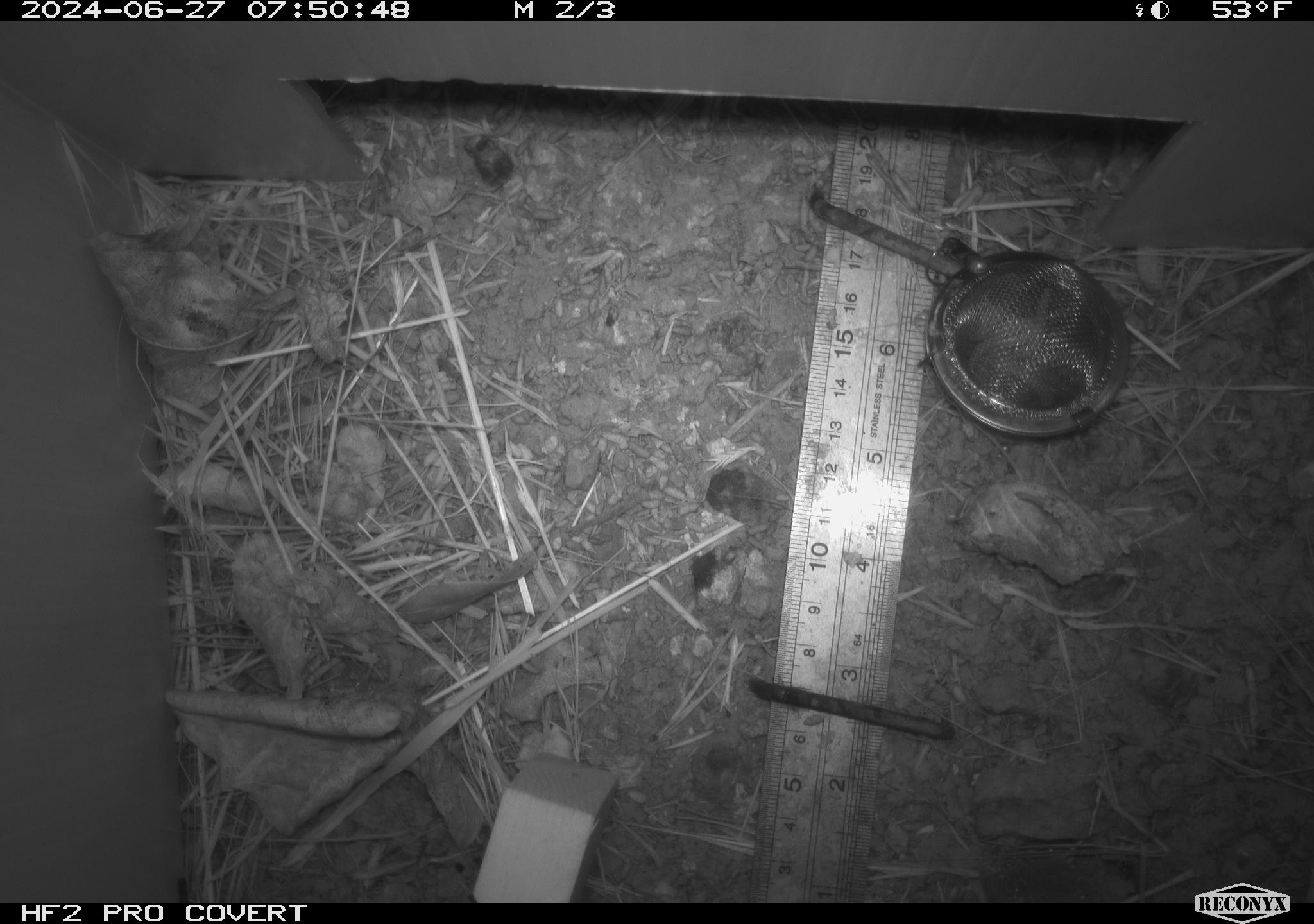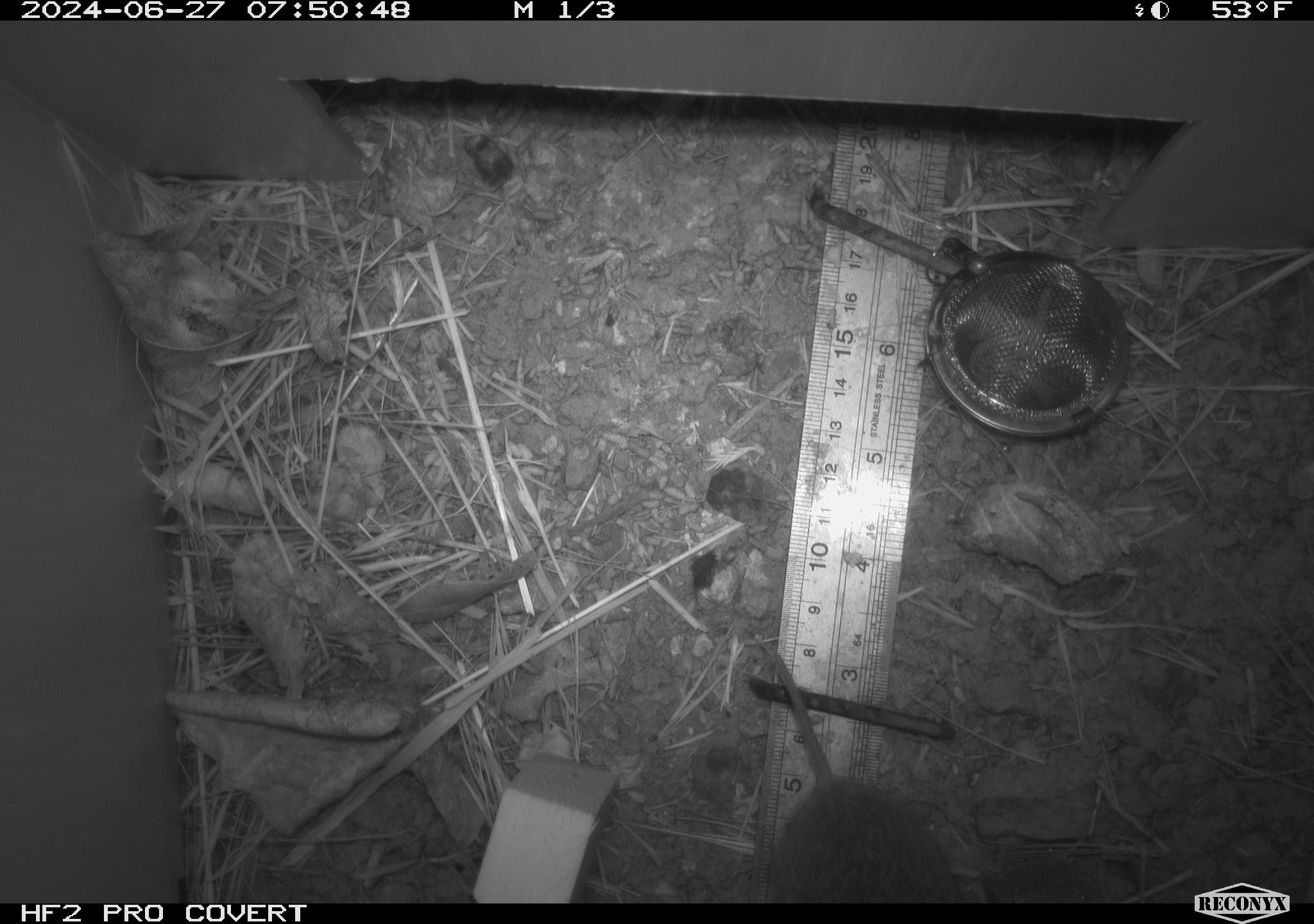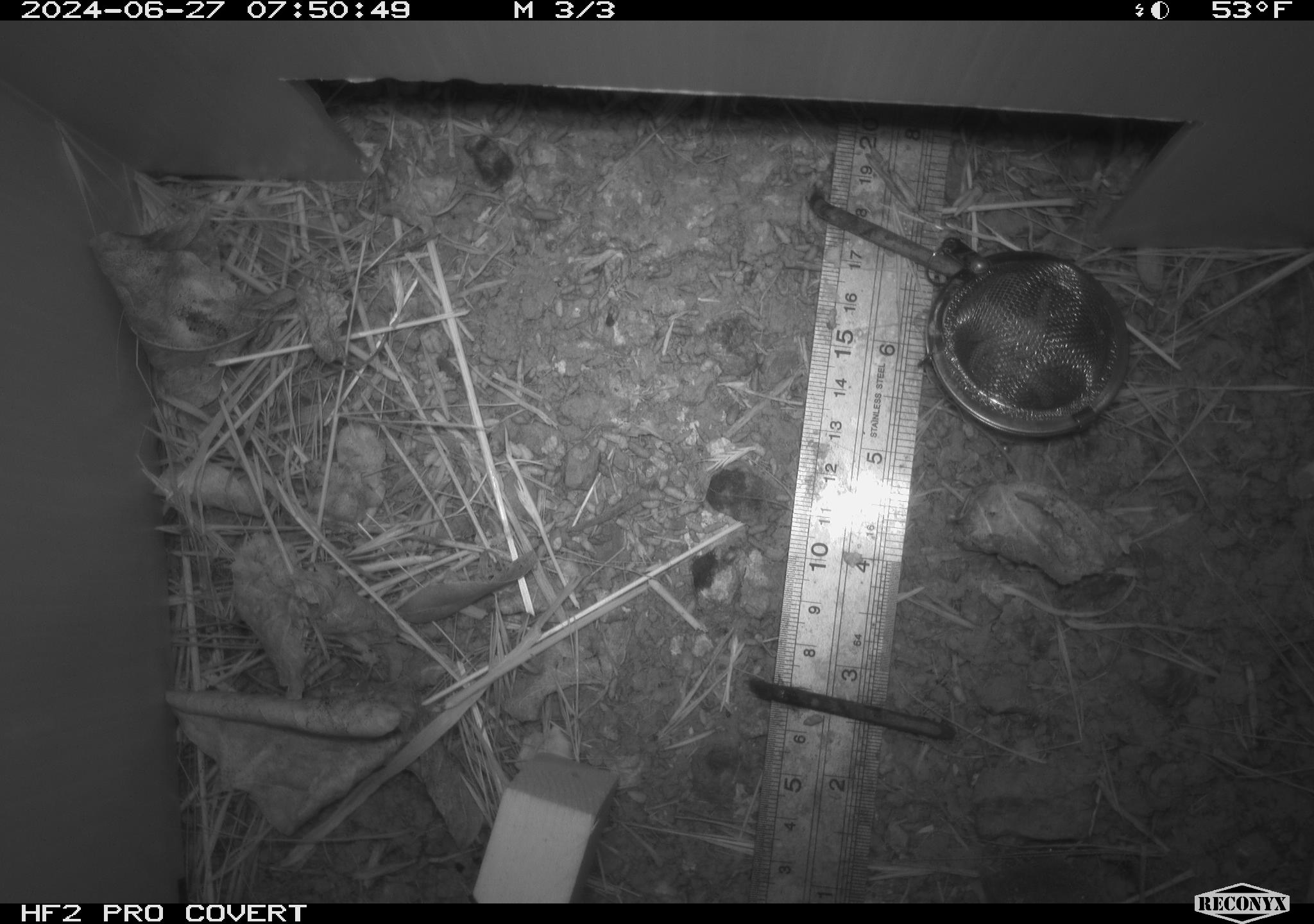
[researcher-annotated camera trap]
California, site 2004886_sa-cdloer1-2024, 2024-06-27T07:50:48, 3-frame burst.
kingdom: Animalia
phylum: Chordata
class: Mammalia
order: Rodentia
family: Cricetidae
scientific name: Arvicolinae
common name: voles, lemmings, and muskrats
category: arvicolinae subfamily